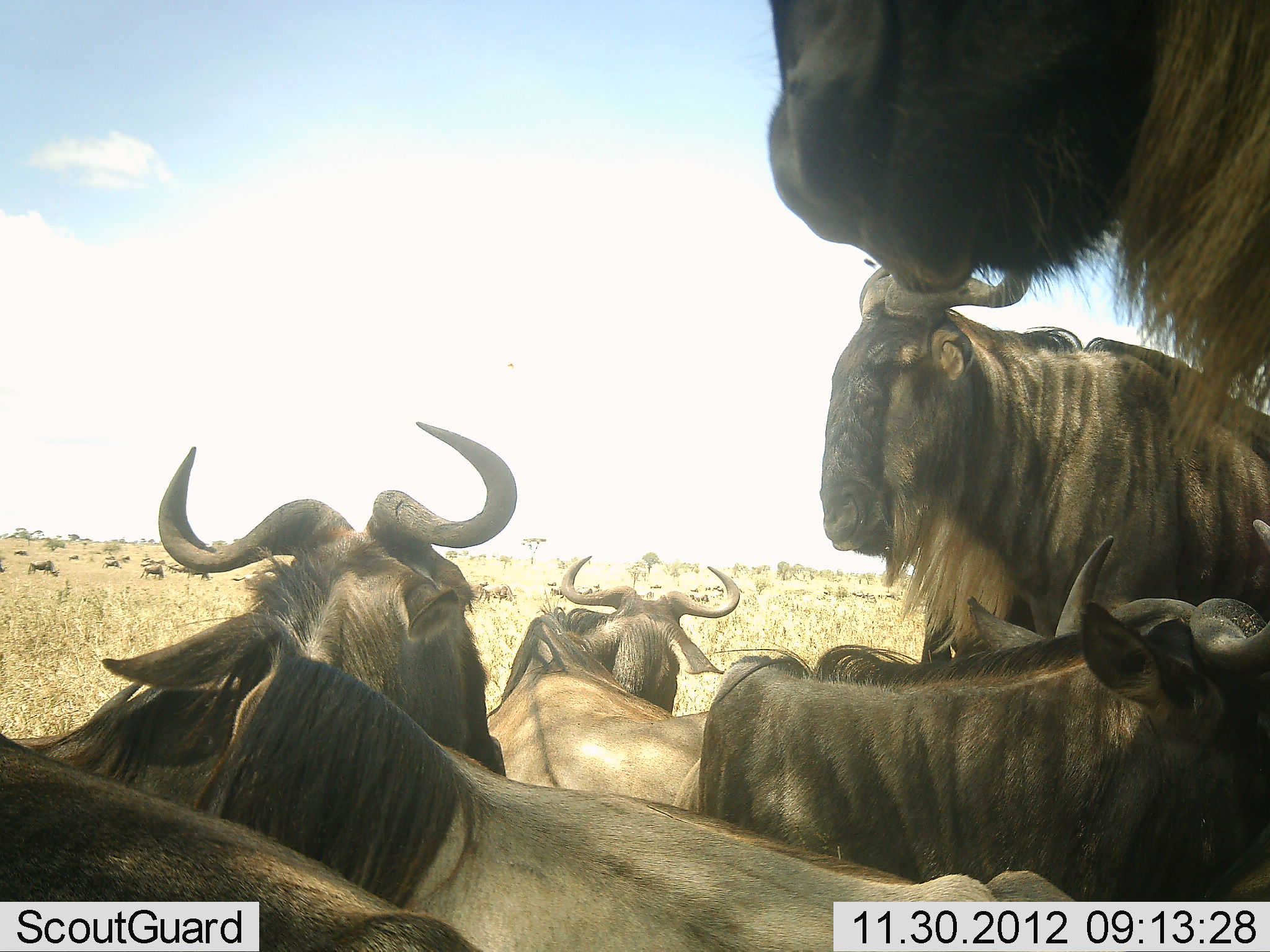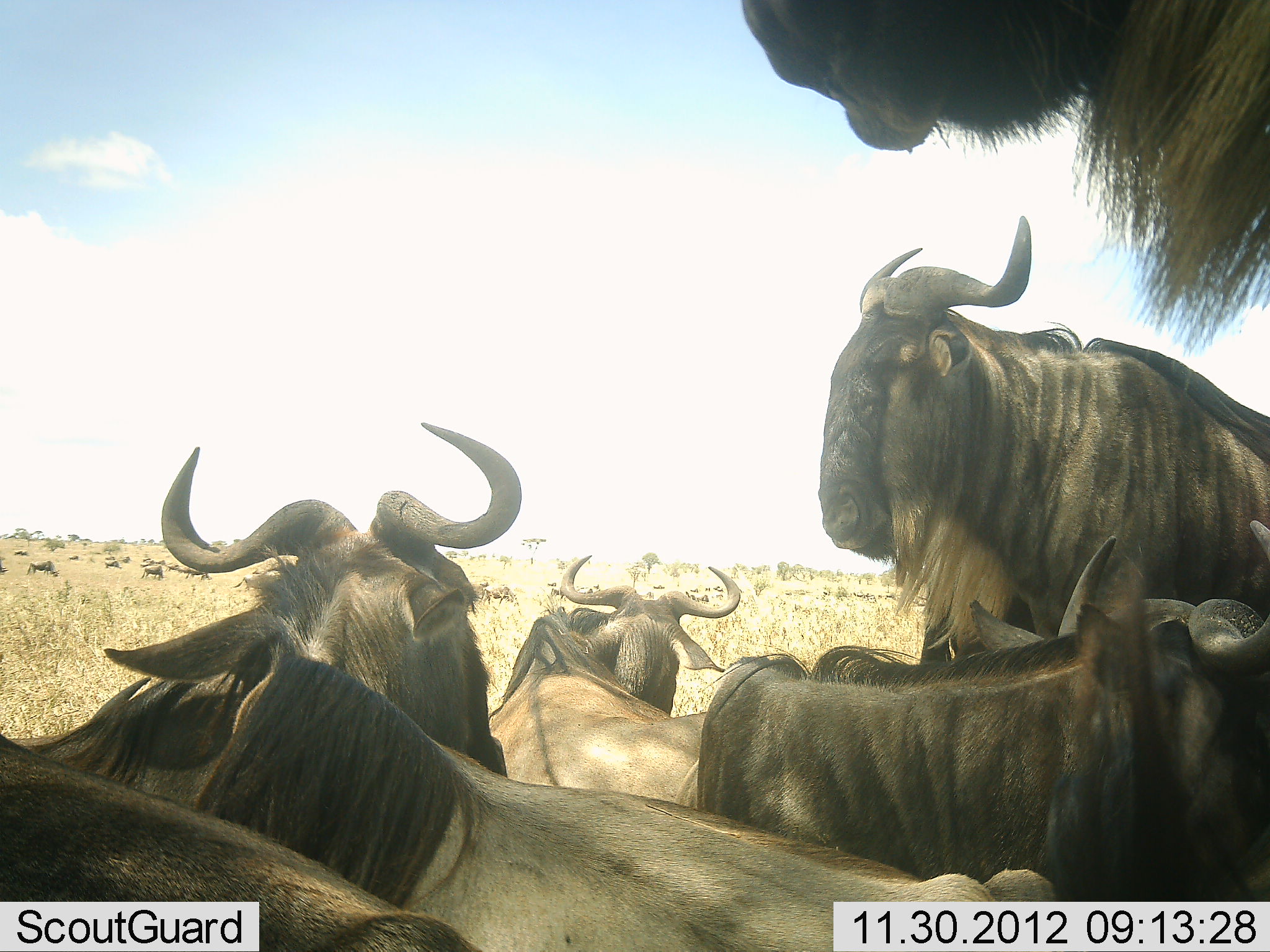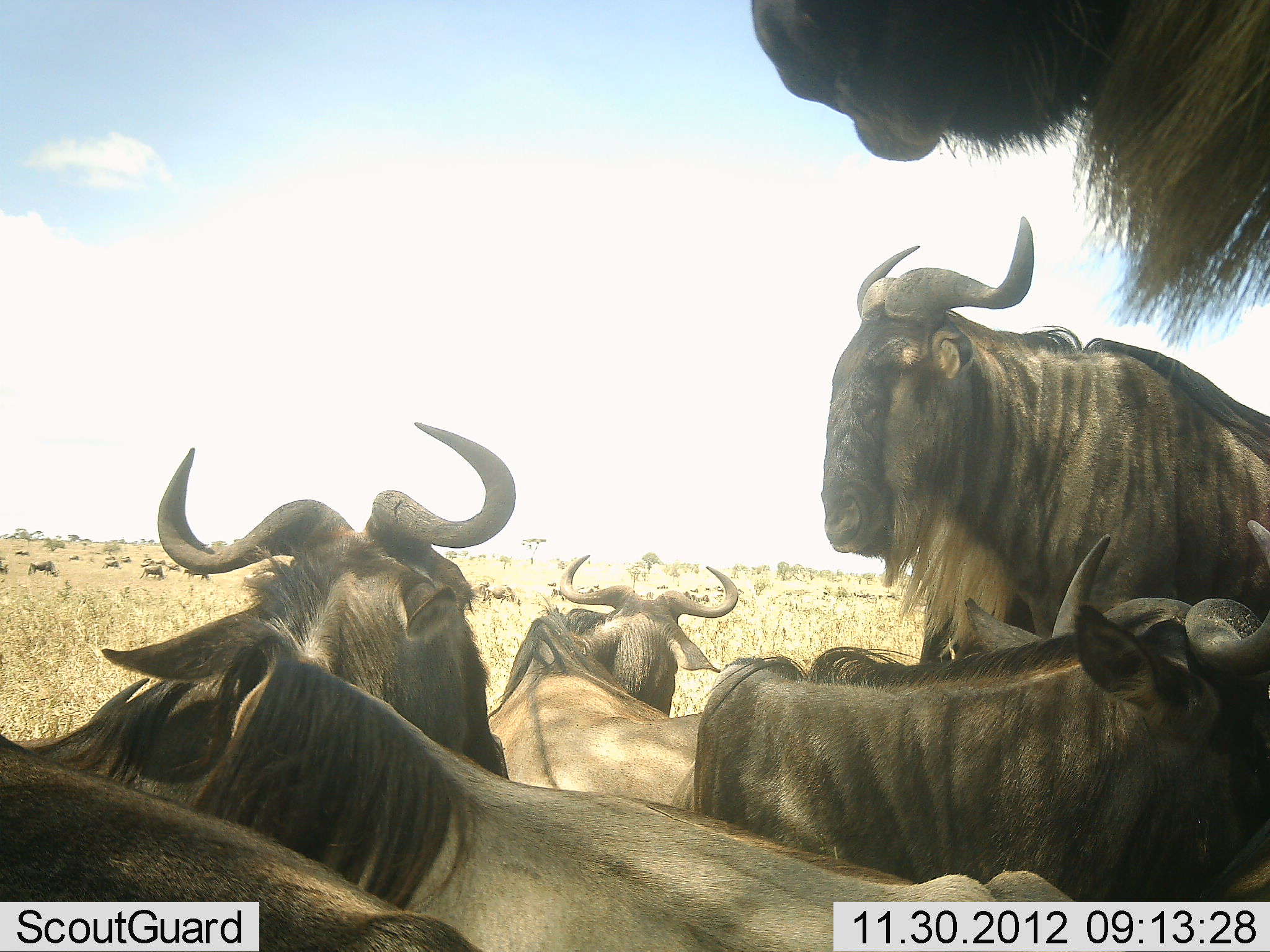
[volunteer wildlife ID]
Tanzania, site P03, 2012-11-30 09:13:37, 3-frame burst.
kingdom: Animalia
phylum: Chordata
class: Mammalia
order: Artiodactyla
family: Bovidae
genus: Connochaetes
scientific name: Connochaetes taurinus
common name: blue wildebeest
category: wildebeest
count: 11-50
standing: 70%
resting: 100%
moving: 10%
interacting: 0%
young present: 0%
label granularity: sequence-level